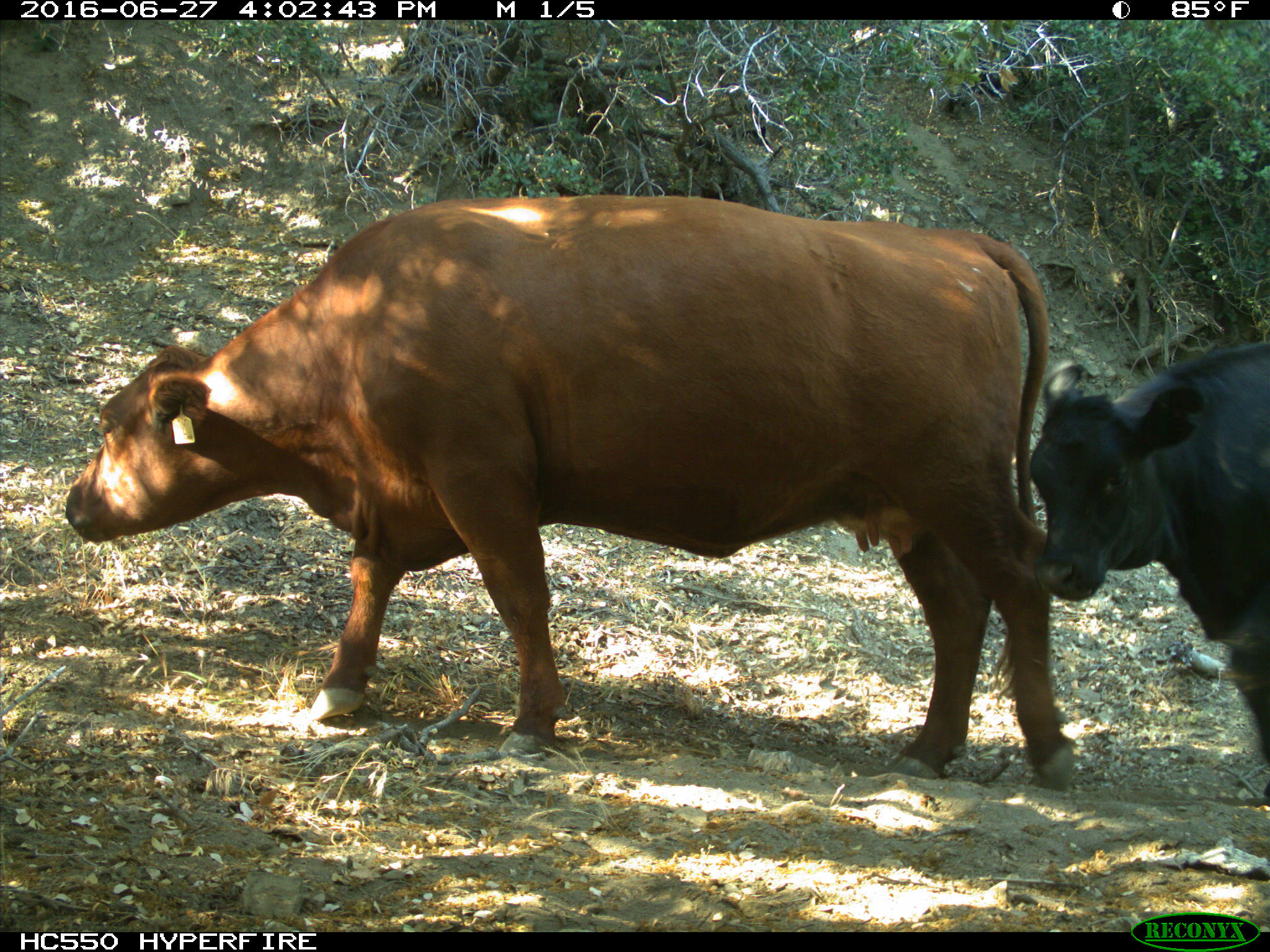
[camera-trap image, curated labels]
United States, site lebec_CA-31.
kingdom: Animalia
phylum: Chordata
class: Mammalia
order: Artiodactyla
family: Bovidae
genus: Bos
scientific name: Bos taurus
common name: domestic cow